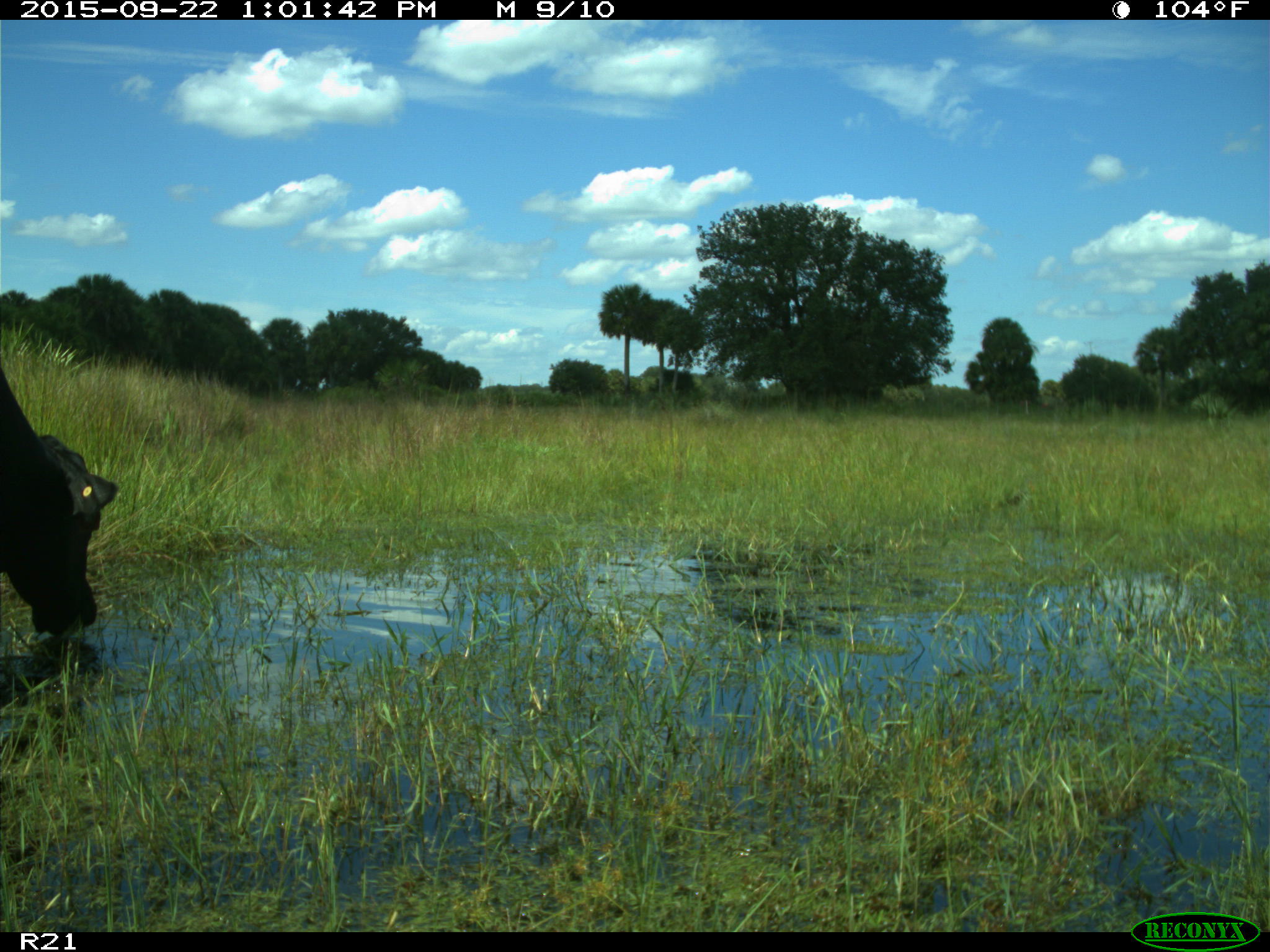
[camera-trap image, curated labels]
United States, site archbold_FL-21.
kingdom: Animalia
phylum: Chordata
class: Mammalia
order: Artiodactyla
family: Bovidae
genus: Bos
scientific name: Bos taurus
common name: domestic cow